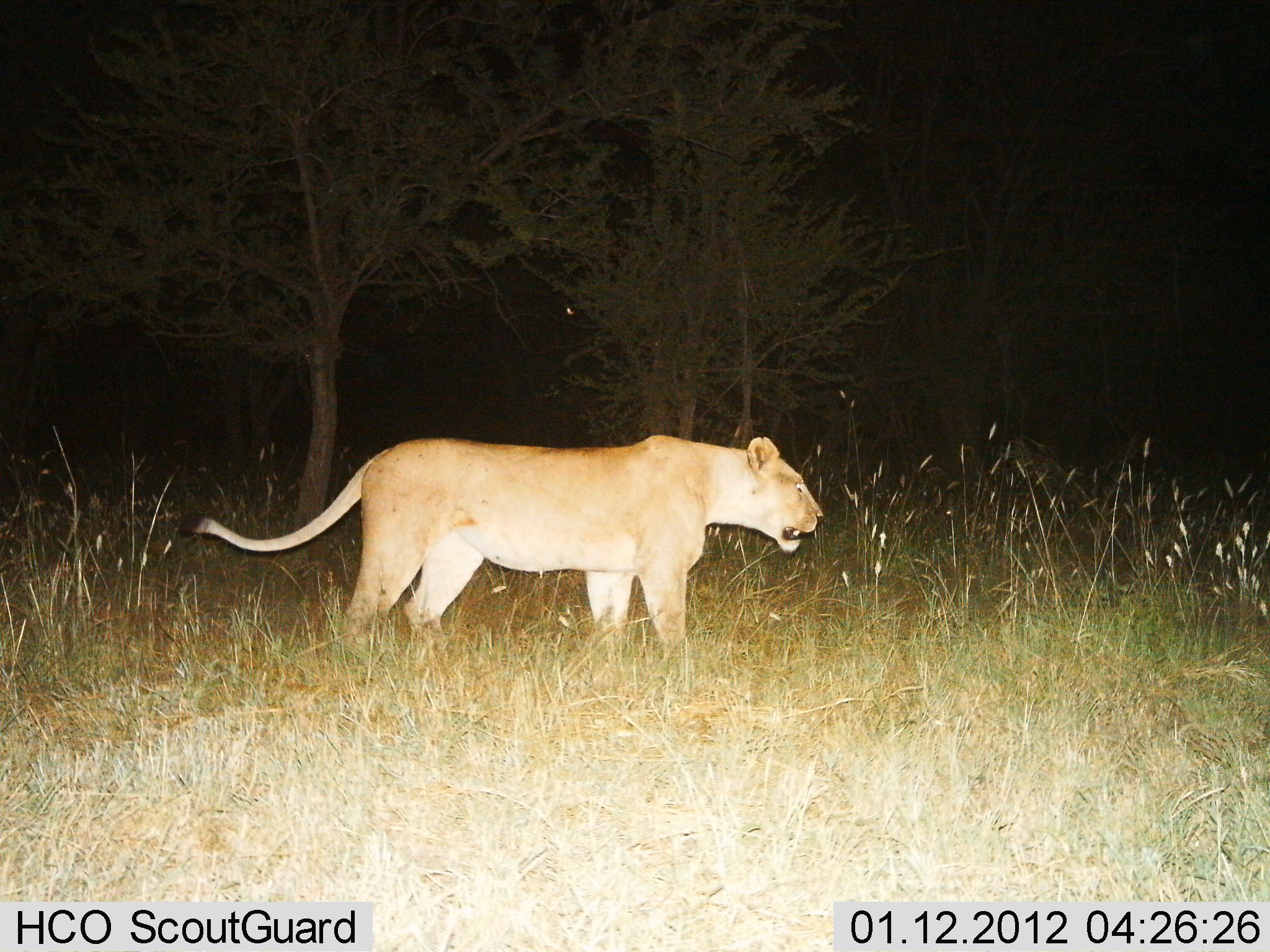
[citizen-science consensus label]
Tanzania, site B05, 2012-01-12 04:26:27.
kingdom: Animalia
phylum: Chordata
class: Mammalia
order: Carnivora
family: Felidae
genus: Panthera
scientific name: Panthera leo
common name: lion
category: lionfemale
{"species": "lionfemale (lion) (Panthera leo)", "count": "1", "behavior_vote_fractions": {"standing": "73%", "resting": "0%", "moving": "27%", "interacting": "0%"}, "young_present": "0%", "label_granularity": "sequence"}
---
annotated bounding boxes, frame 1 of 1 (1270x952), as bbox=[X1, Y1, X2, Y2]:
animal: bbox=[193, 432, 827, 688]